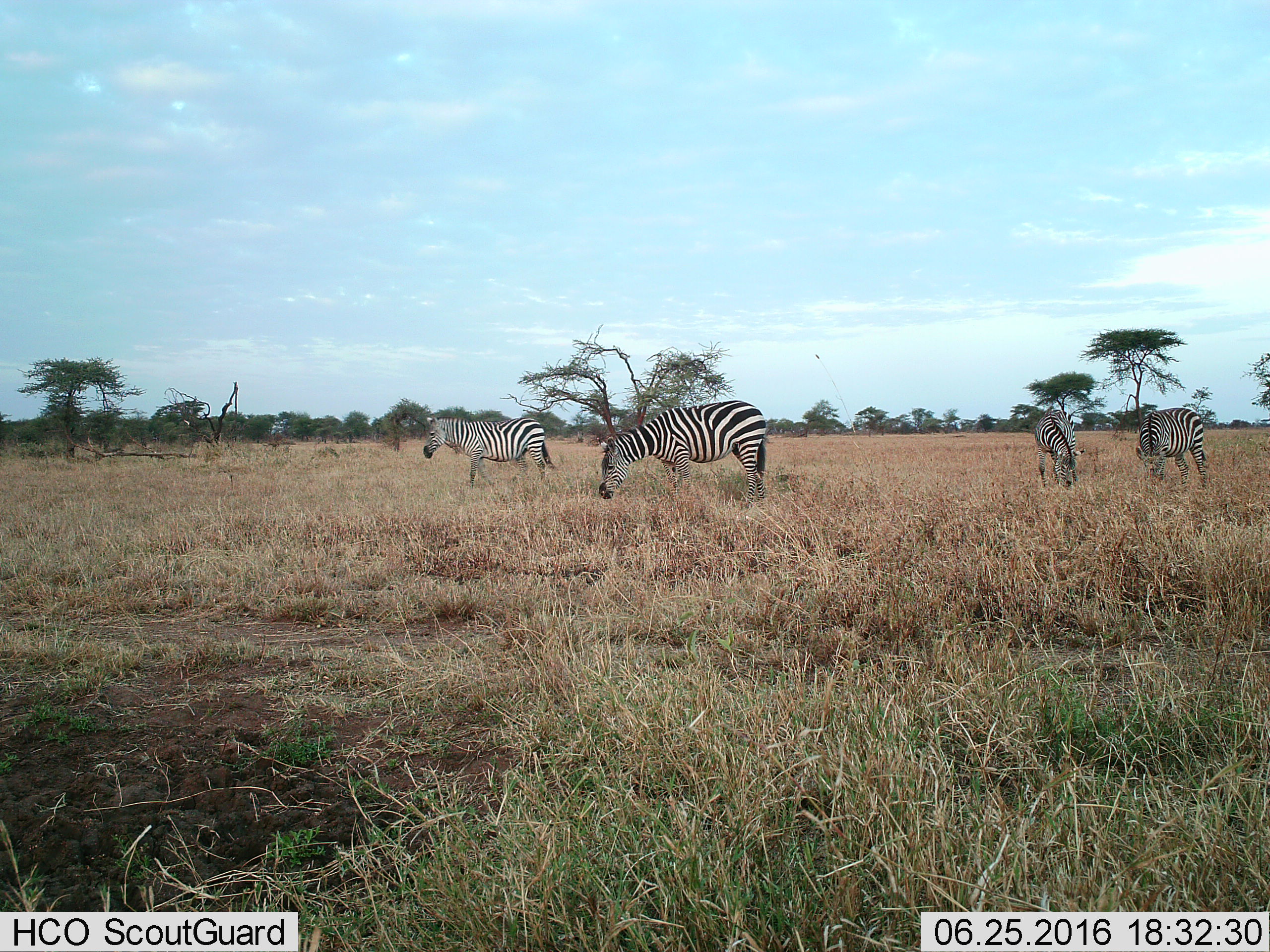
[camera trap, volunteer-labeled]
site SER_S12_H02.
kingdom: Animalia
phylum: Chordata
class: Mammalia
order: Perissodactyla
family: Equidae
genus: Equus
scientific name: Equus quagga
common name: plains zebra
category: zebraplains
Zebraplains (plains zebra) (Equus quagga), count 4. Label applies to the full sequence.